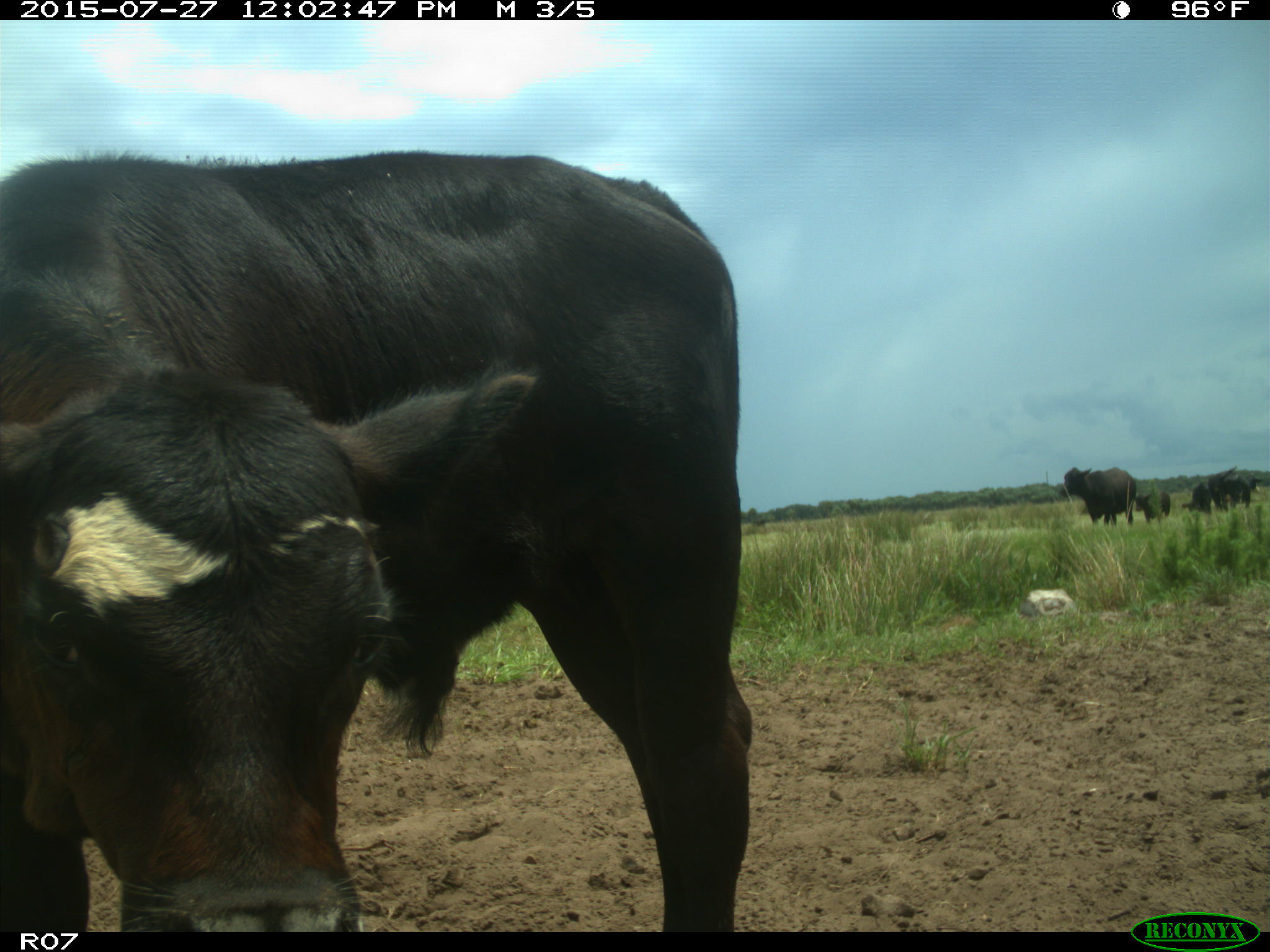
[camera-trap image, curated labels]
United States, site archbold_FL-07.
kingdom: Animalia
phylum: Chordata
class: Mammalia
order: Artiodactyla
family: Bovidae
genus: Bos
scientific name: Bos taurus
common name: domestic cow